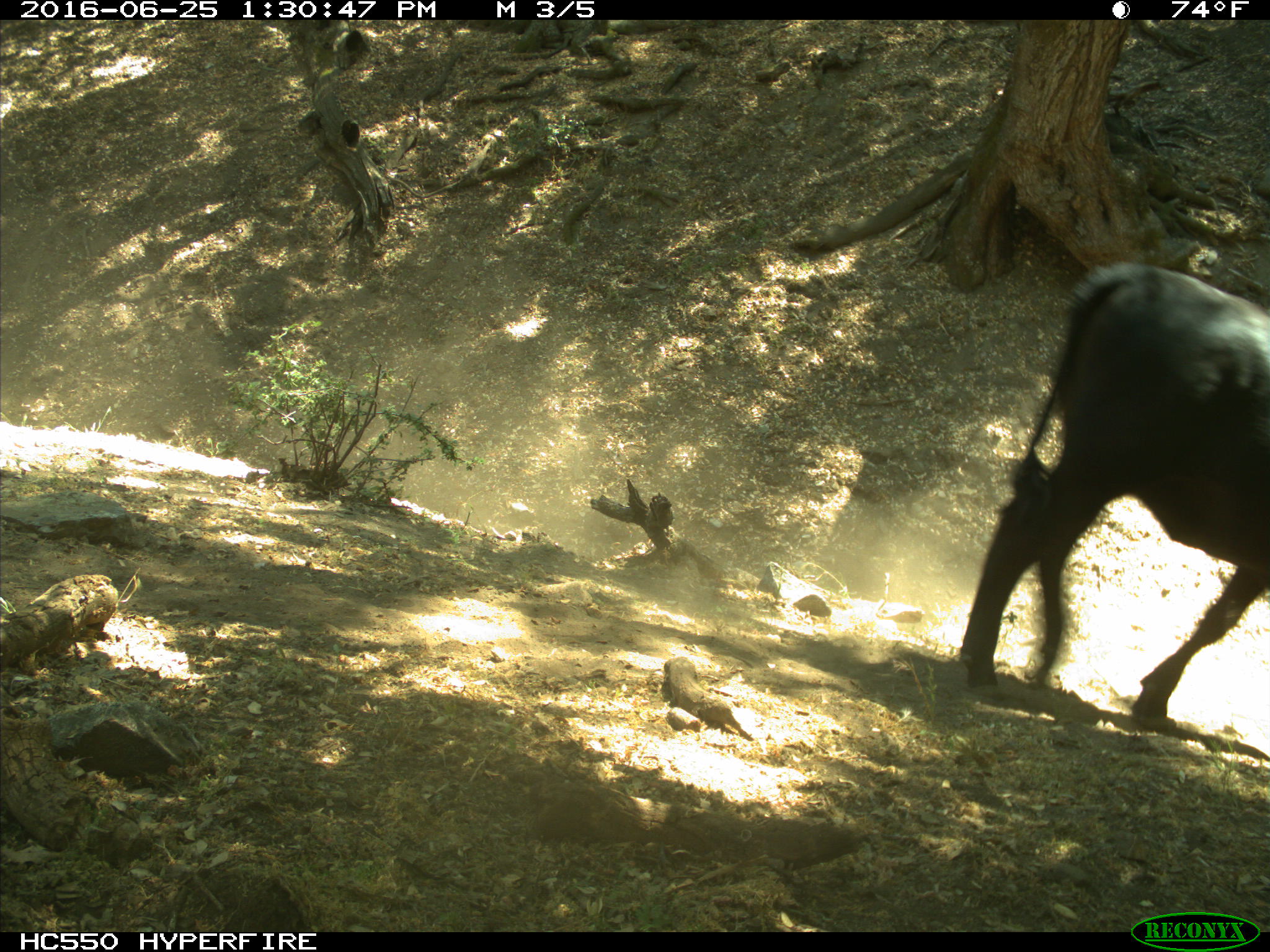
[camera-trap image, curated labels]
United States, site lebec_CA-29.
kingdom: Animalia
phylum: Chordata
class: Mammalia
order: Artiodactyla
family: Bovidae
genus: Bos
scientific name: Bos taurus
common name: domestic cow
Bos taurus (domestic cow).